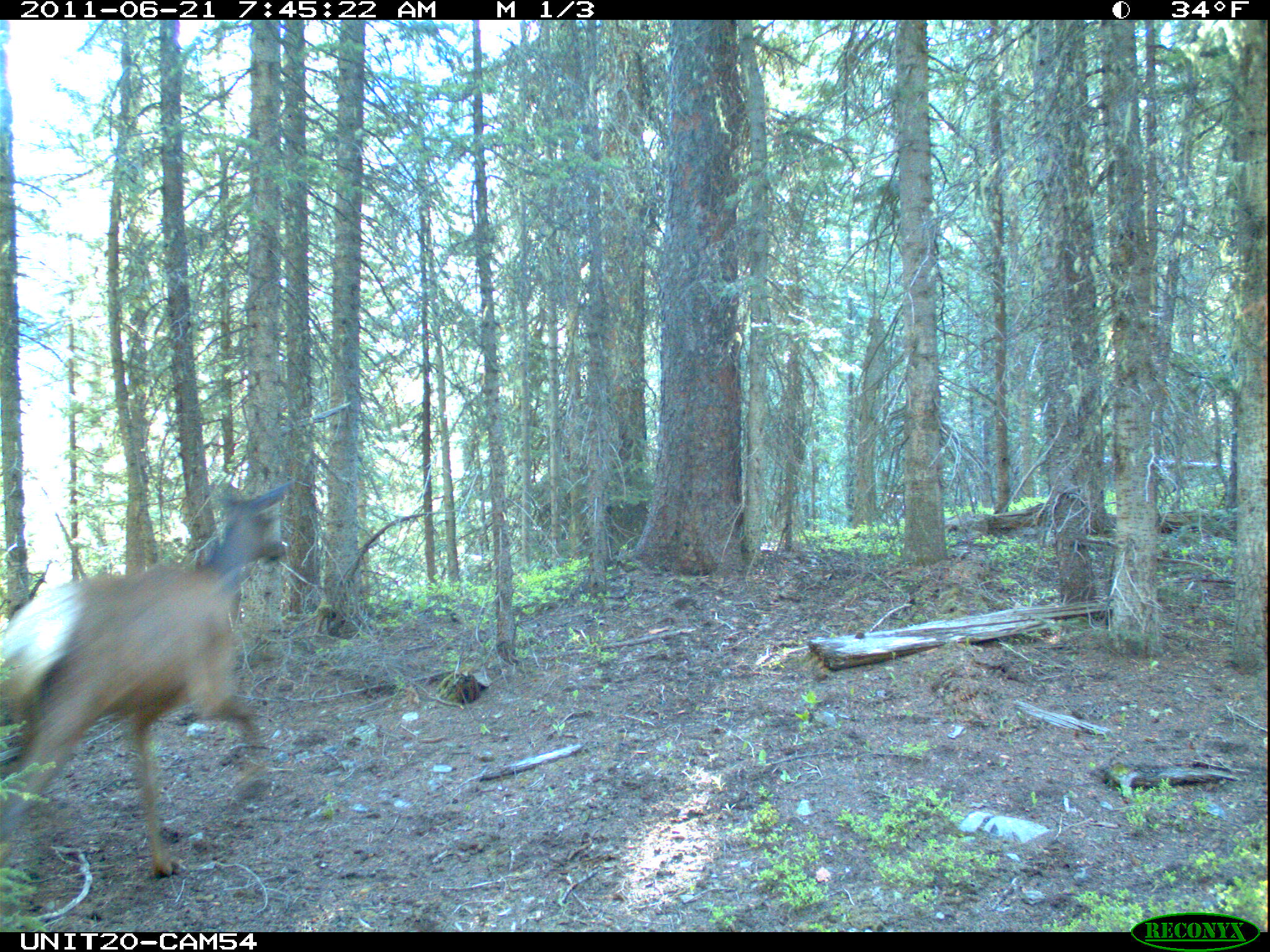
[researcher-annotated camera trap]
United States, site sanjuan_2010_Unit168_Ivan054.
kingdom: Animalia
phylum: Chordata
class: Mammalia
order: Artiodactyla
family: Cervidae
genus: Cervus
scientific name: Cervus elaphus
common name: red deer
Cervus elaphus (red deer).